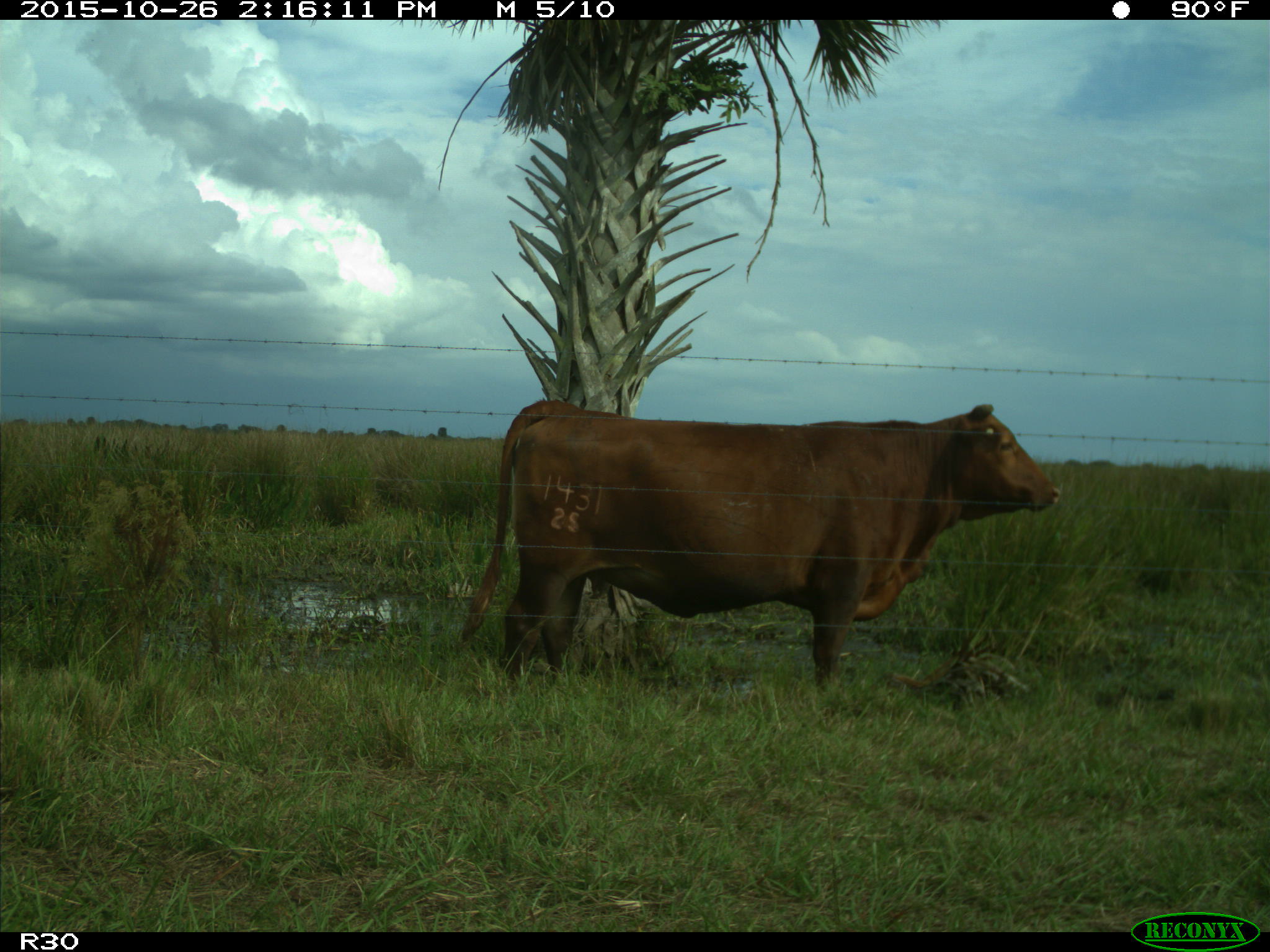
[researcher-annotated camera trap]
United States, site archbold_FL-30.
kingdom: Animalia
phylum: Chordata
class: Mammalia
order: Artiodactyla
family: Bovidae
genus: Bos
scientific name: Bos taurus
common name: domestic cow